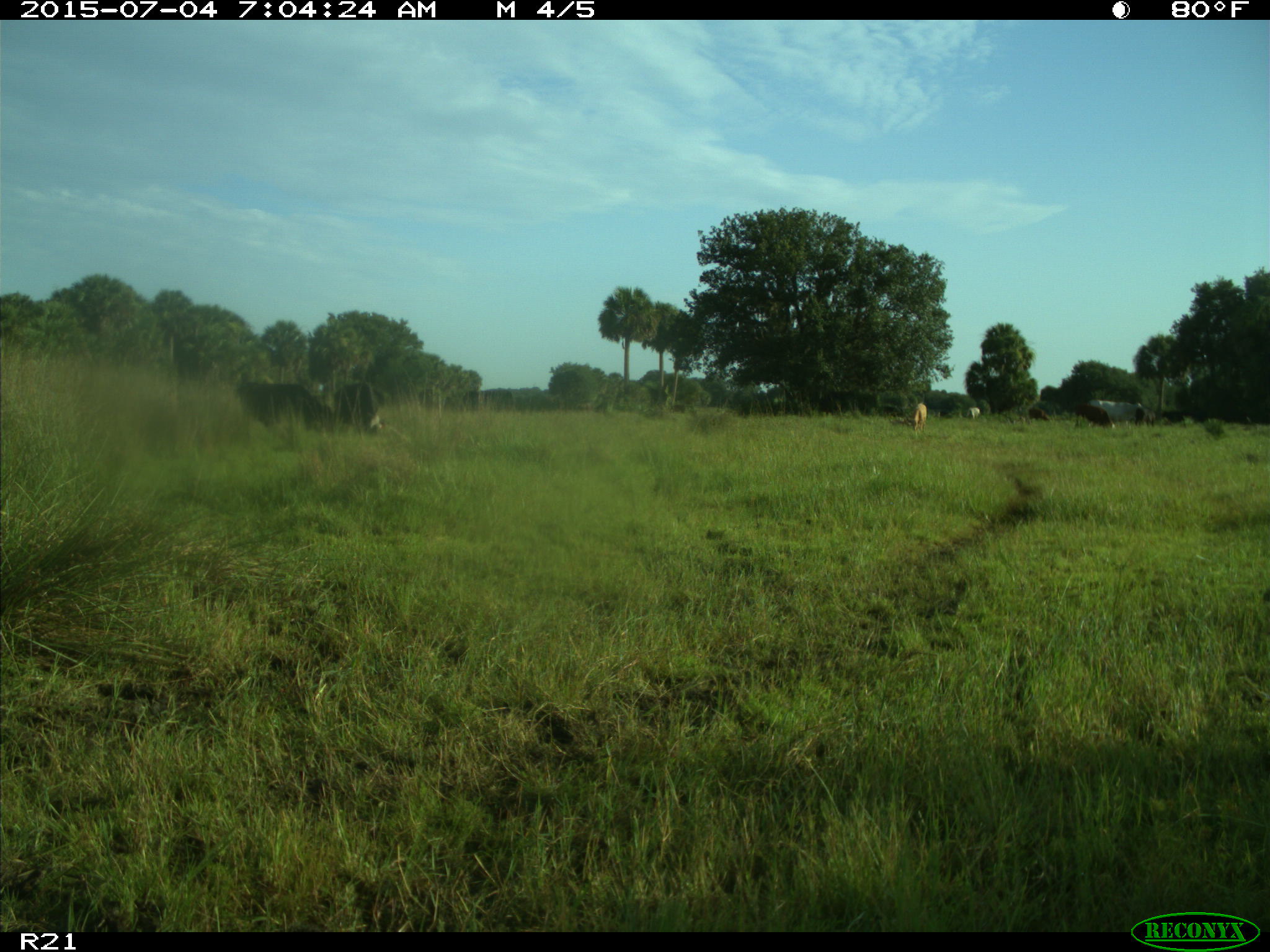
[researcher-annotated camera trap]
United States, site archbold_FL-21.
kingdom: Animalia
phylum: Chordata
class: Mammalia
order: Artiodactyla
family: Bovidae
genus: Bos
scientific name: Bos taurus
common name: domestic cow